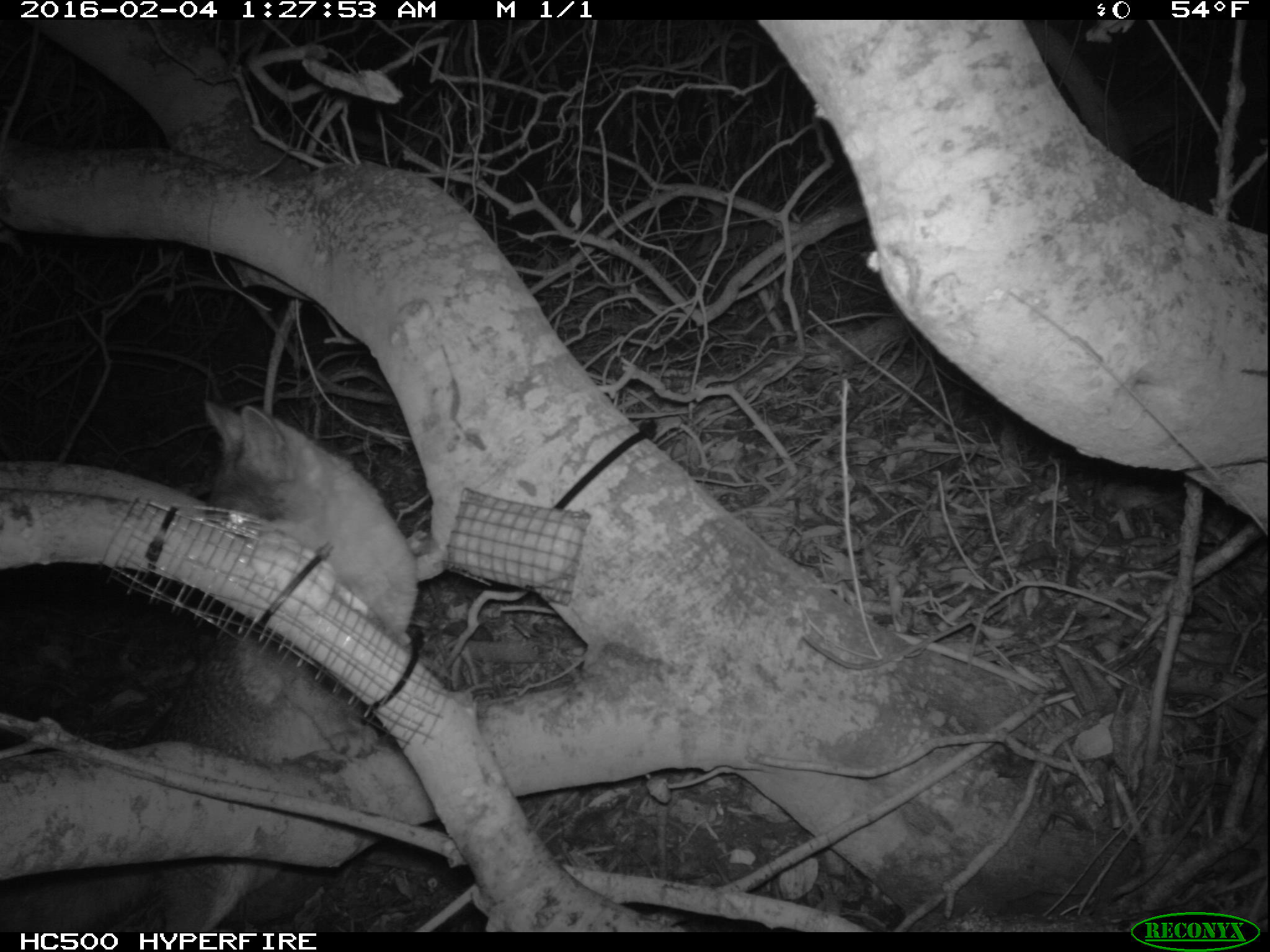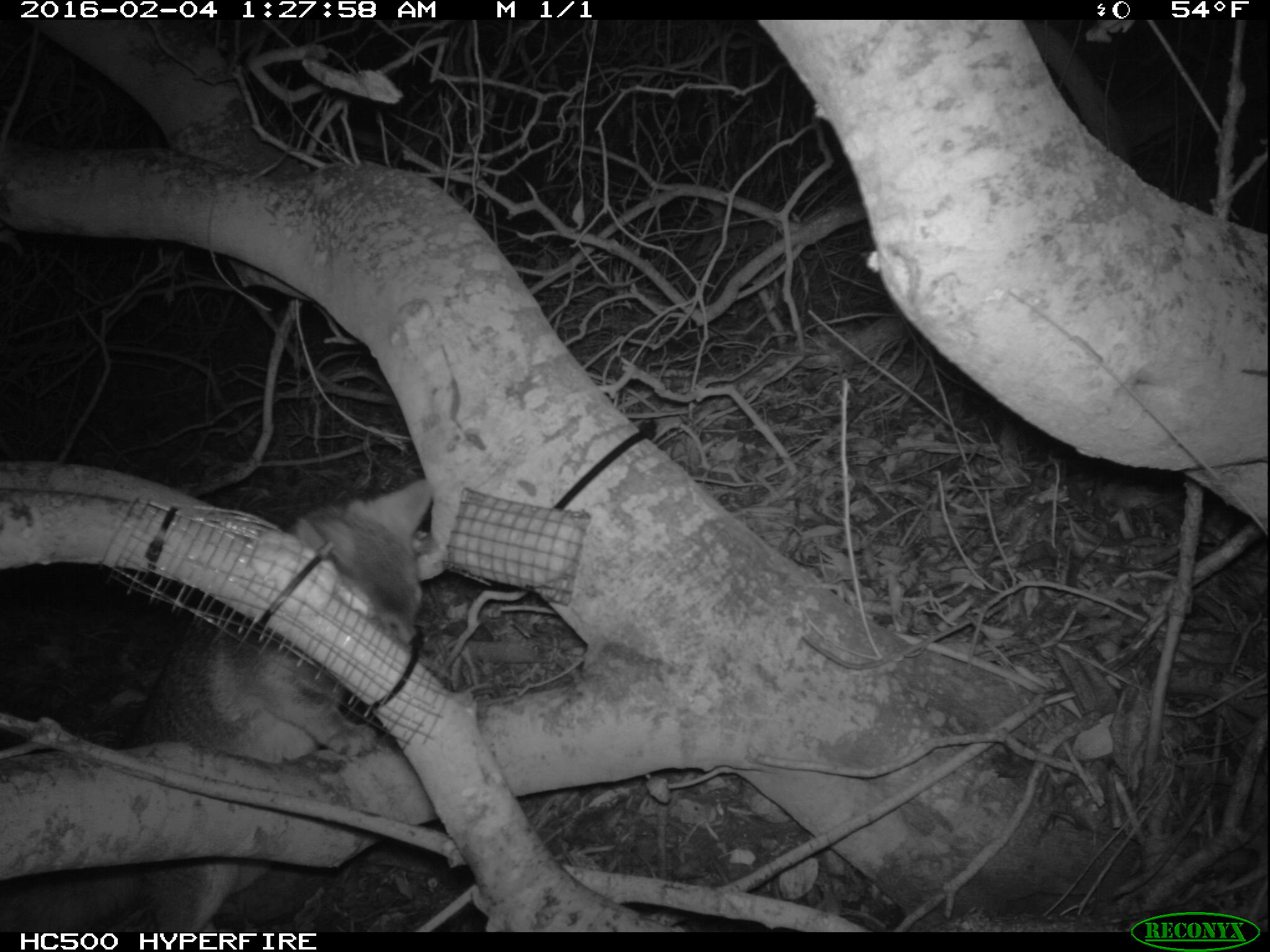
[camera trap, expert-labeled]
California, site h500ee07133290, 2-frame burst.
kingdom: Animalia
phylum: Chordata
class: Mammalia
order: Carnivora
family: Canidae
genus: Urocyon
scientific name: Urocyon littoralis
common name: island fox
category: fox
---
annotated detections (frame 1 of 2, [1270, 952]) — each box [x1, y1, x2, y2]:
fox: [96, 395, 421, 932]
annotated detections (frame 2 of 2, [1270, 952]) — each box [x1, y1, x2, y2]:
fox: [0, 477, 433, 932]